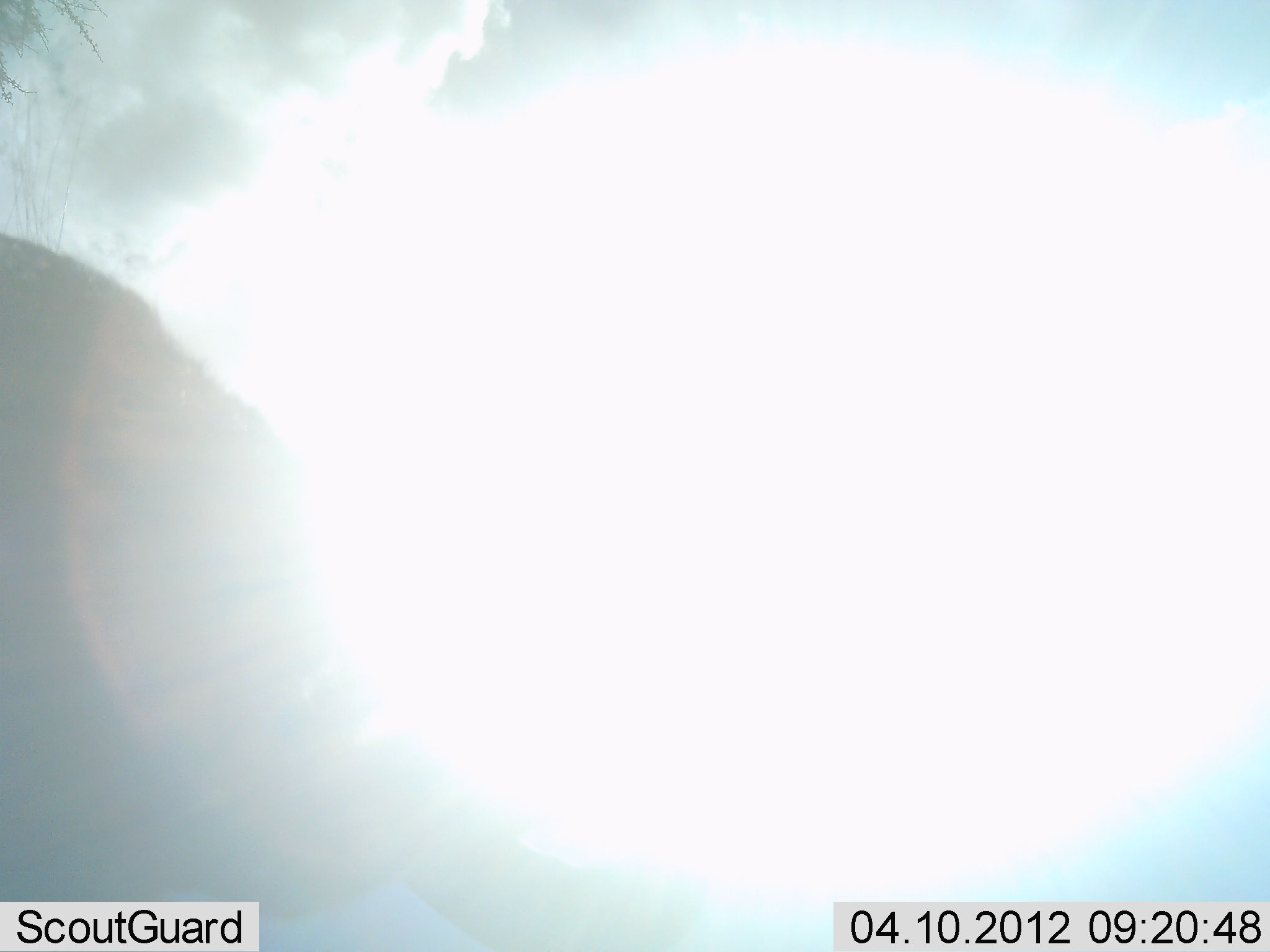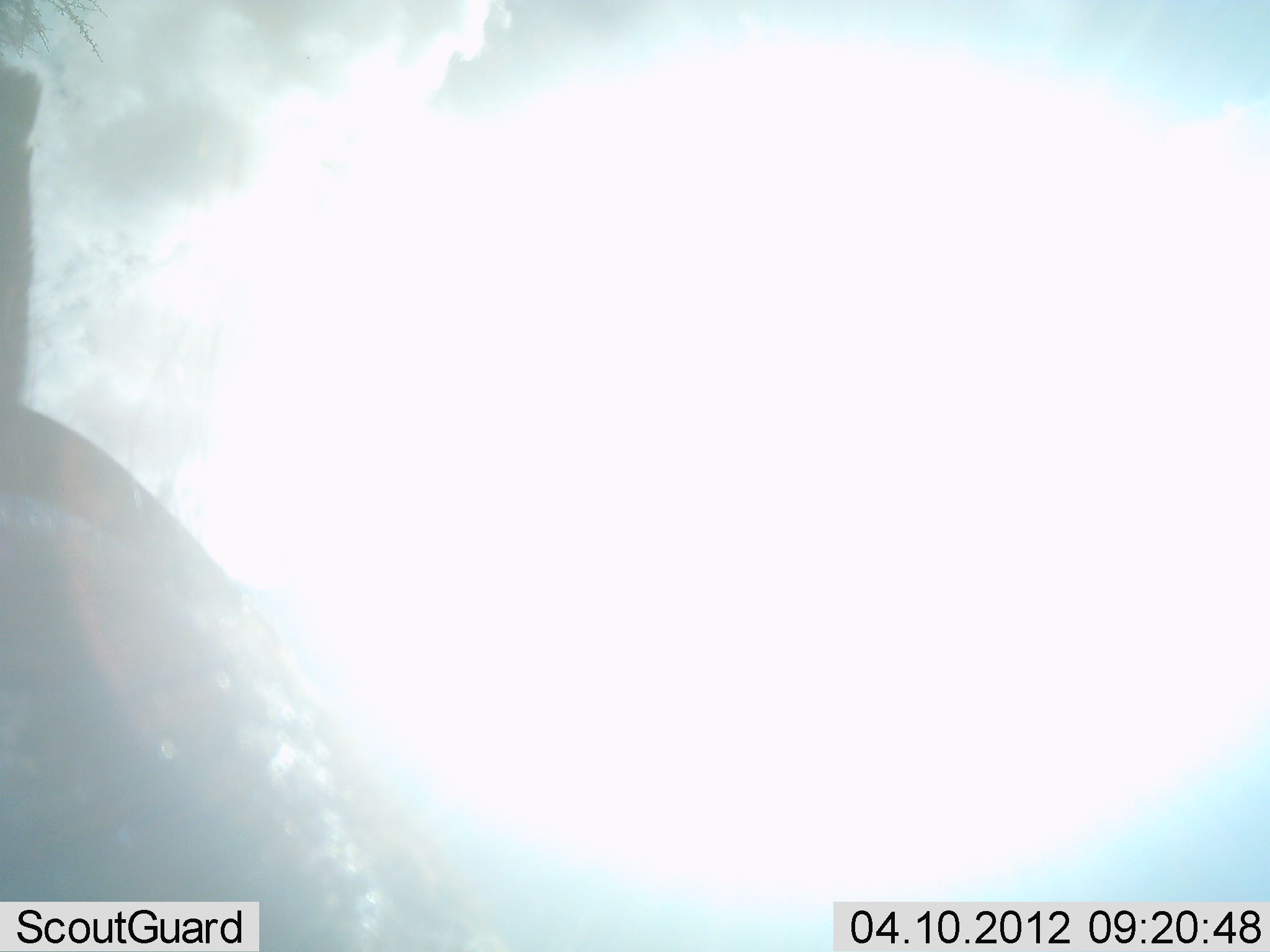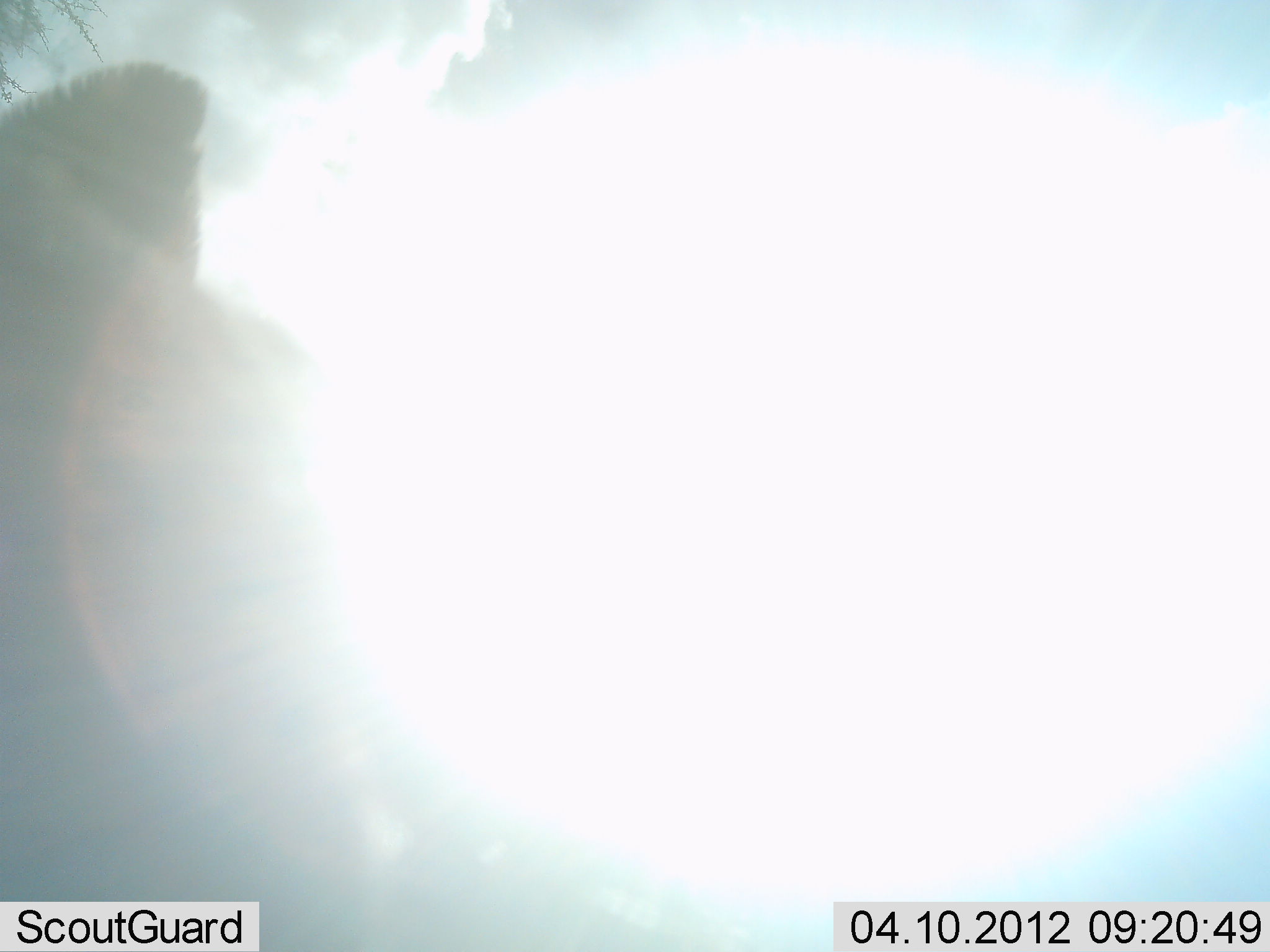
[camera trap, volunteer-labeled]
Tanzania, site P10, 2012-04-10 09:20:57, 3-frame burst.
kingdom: Animalia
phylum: Chordata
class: Mammalia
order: Carnivora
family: Felidae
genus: Panthera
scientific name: Panthera leo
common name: lion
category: lionfemale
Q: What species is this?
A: Lionfemale (lion) (Panthera leo).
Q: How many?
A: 1.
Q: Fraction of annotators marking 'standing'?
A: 67%.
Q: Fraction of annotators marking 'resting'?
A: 33%.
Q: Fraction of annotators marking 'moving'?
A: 0%.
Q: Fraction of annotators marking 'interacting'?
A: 0%.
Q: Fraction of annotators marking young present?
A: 0%.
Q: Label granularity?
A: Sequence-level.